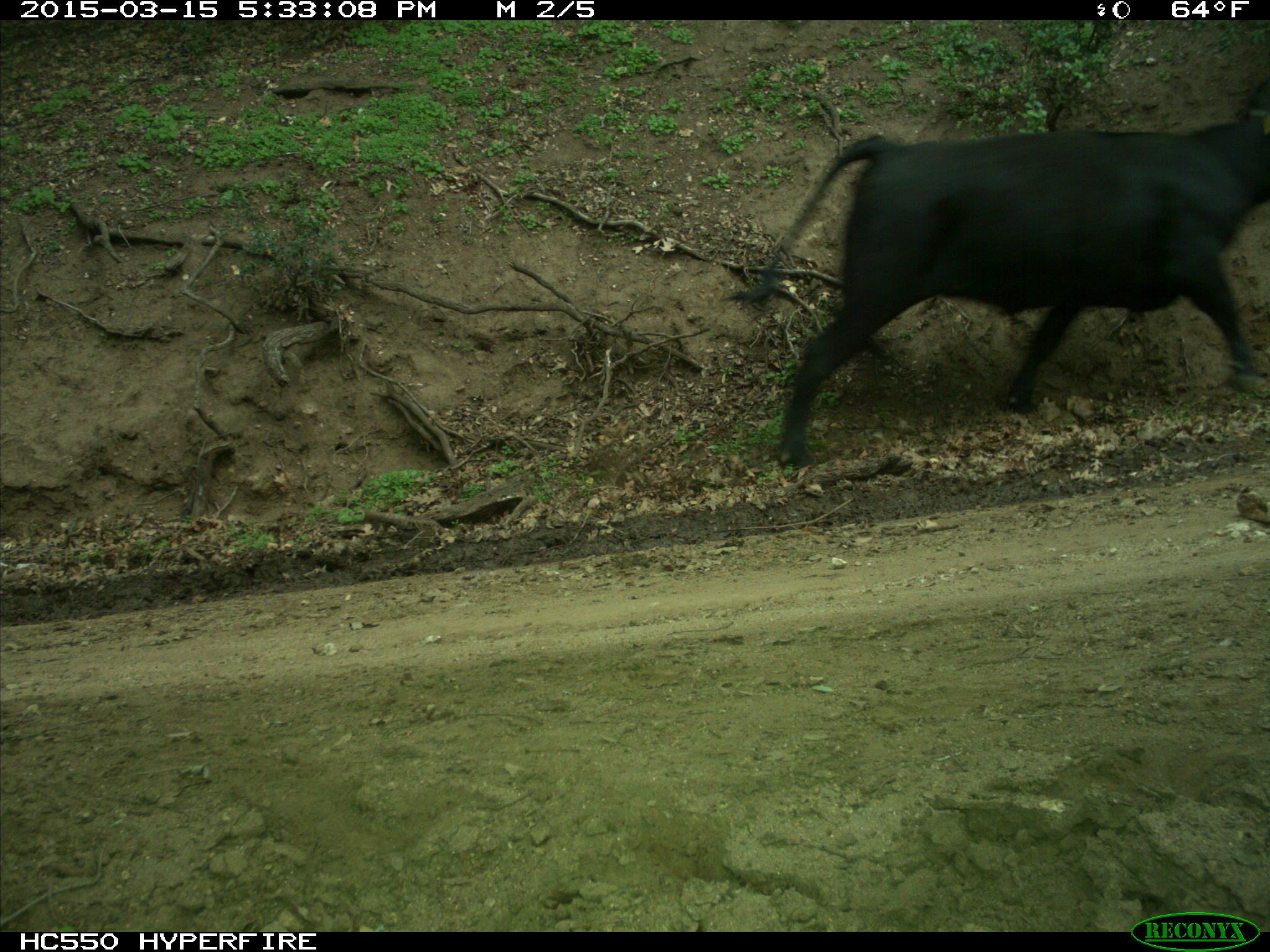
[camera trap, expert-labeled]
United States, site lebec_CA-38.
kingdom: Animalia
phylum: Chordata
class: Mammalia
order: Artiodactyla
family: Bovidae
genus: Bos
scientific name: Bos taurus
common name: domestic cow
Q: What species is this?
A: Bos taurus (domestic cow).